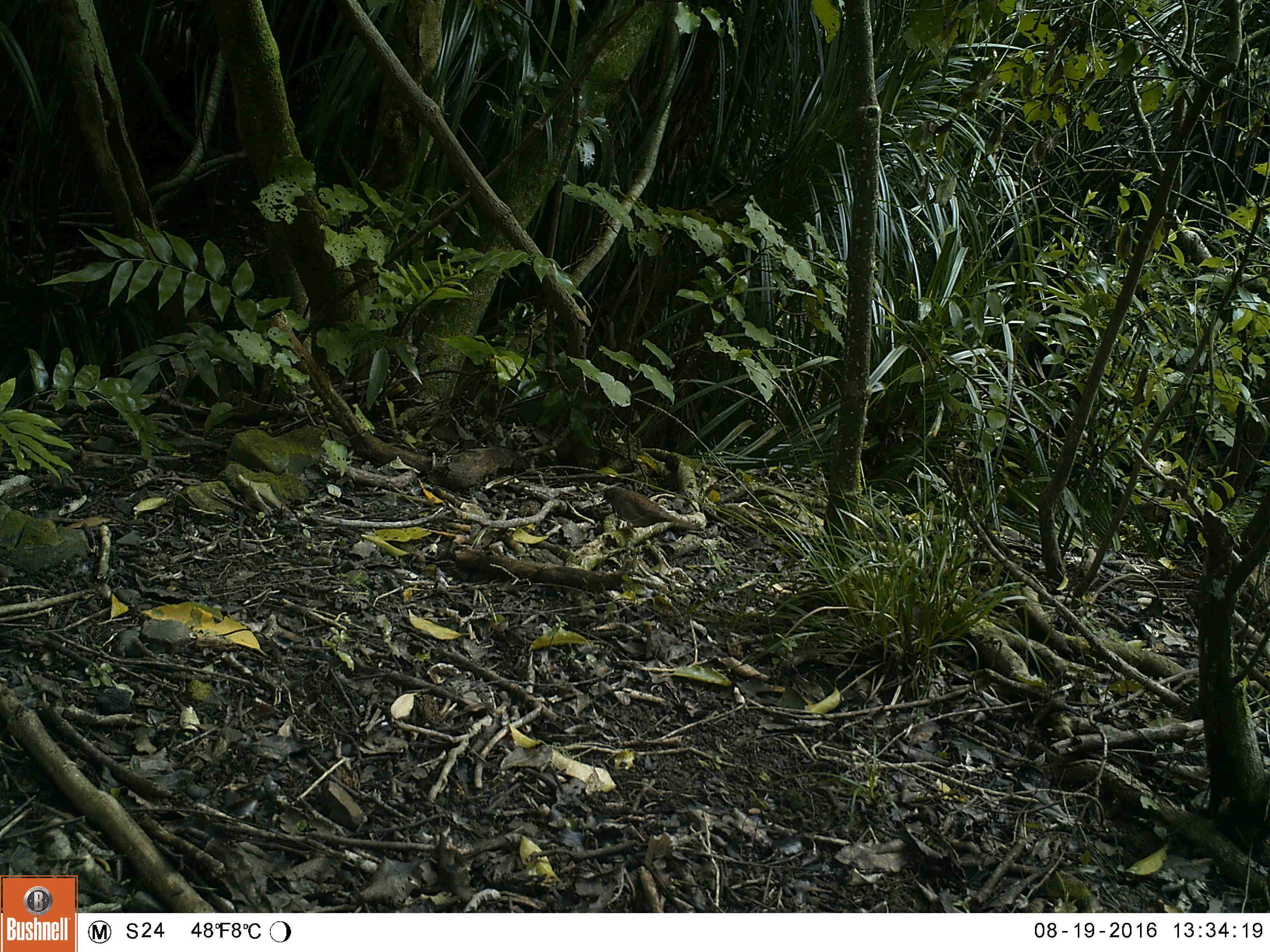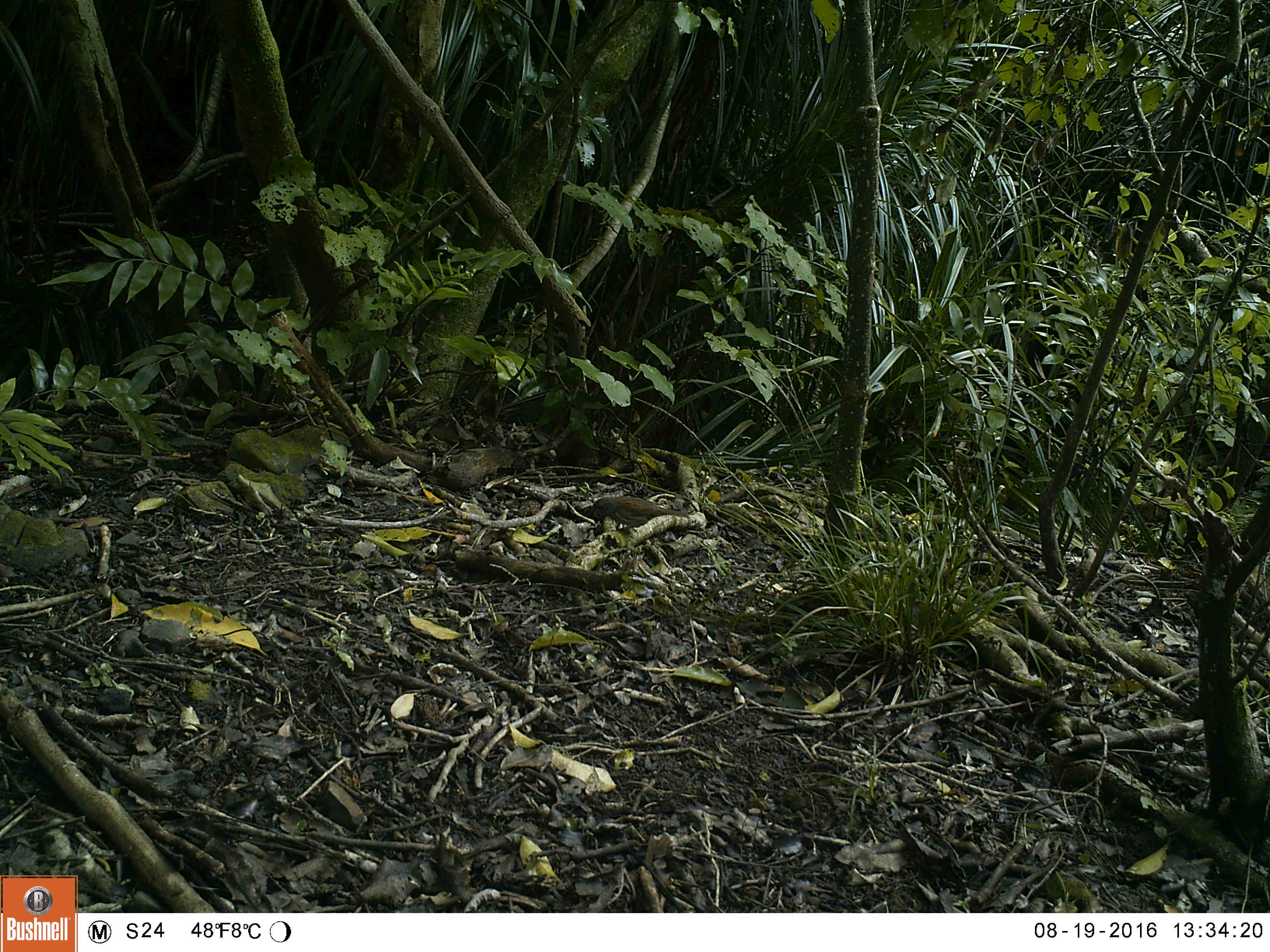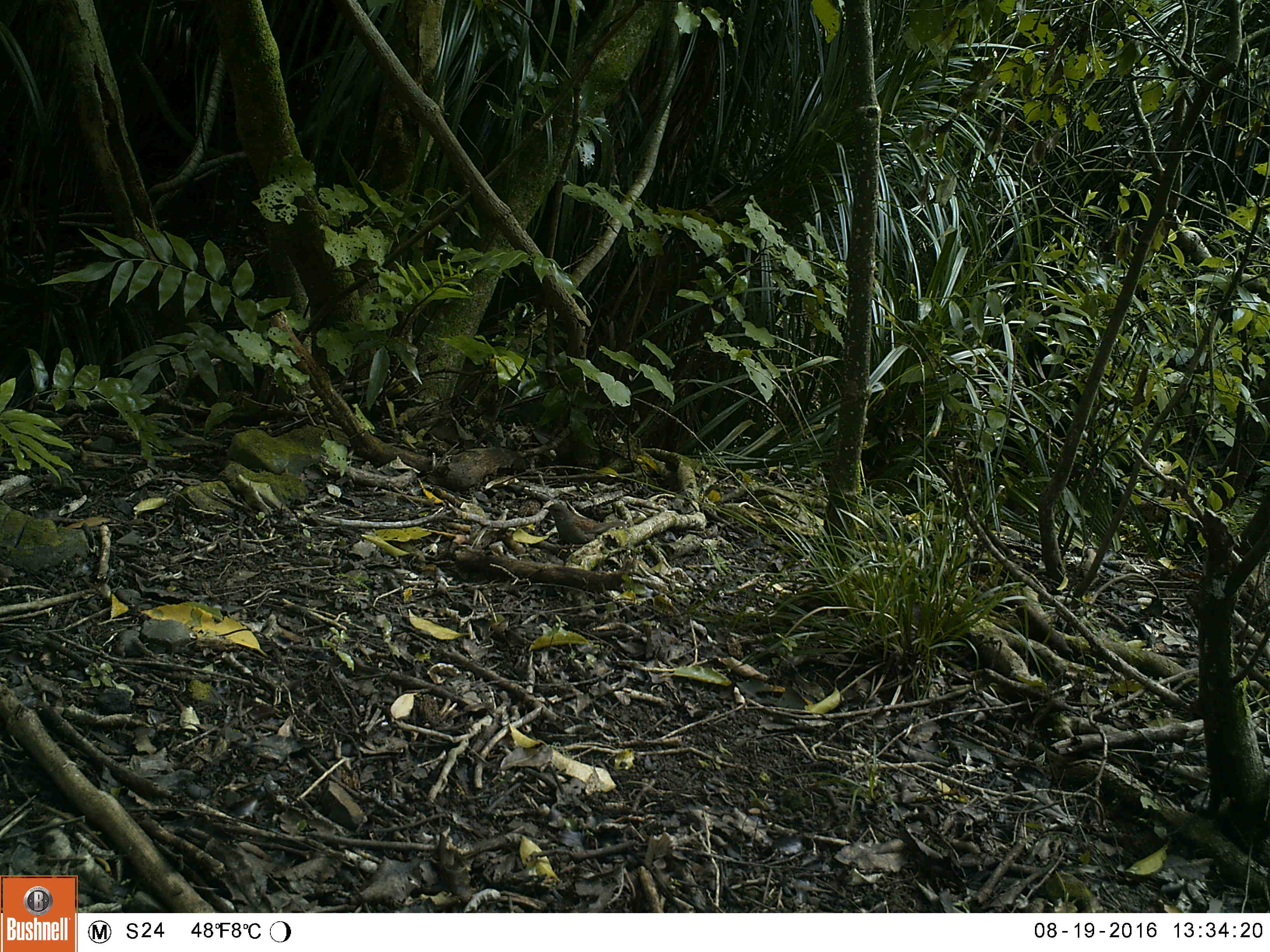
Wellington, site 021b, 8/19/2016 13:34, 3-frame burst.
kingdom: Animalia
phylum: Chordata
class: Aves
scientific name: Aves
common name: bird